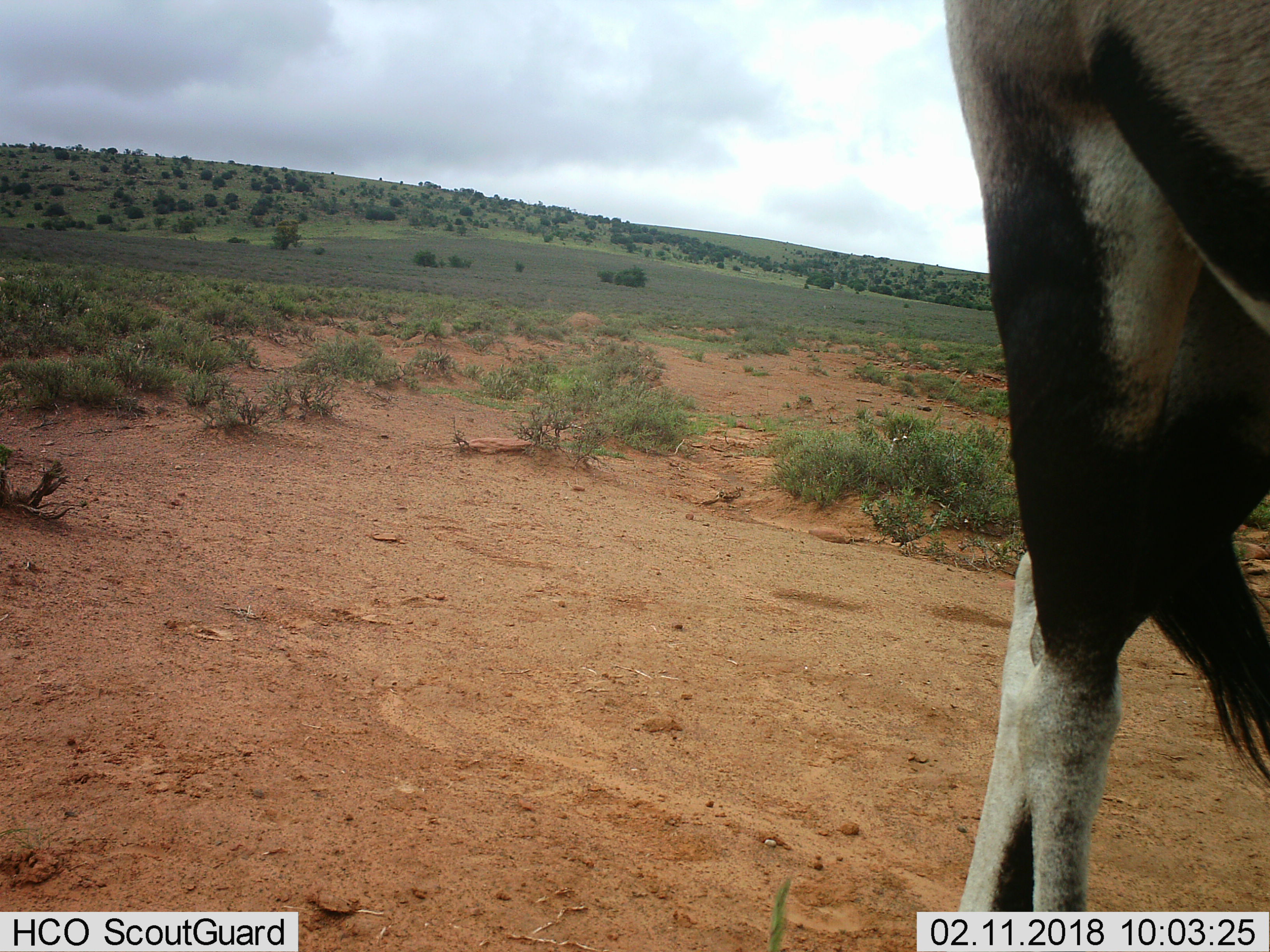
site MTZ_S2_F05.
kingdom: Animalia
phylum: Chordata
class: Mammalia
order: Artiodactyla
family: Bovidae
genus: Oryx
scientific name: Oryx gazella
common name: gemsbok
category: oryx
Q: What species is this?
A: Oryx (gemsbok) (Oryx gazella).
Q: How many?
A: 1.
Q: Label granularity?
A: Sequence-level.